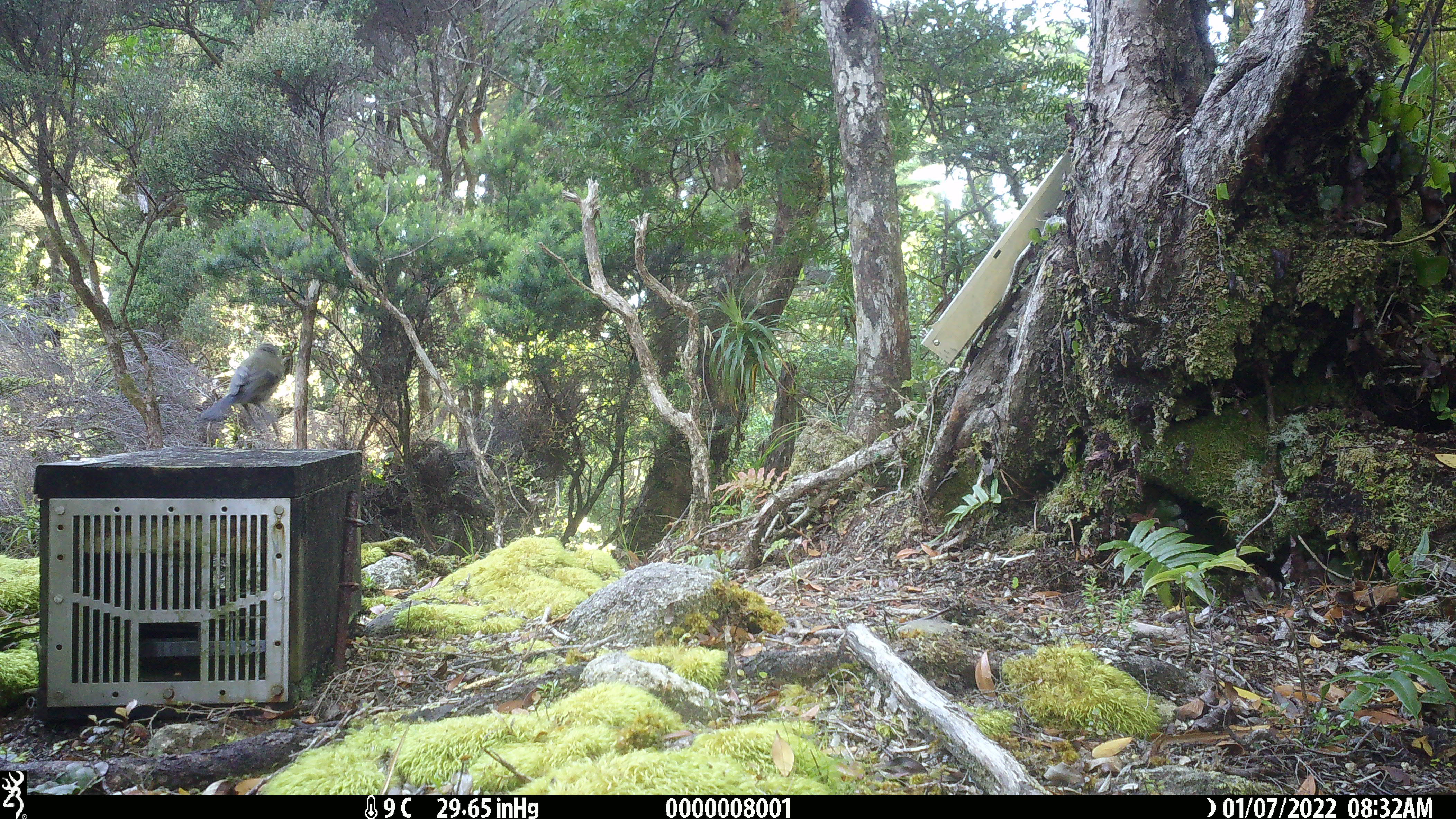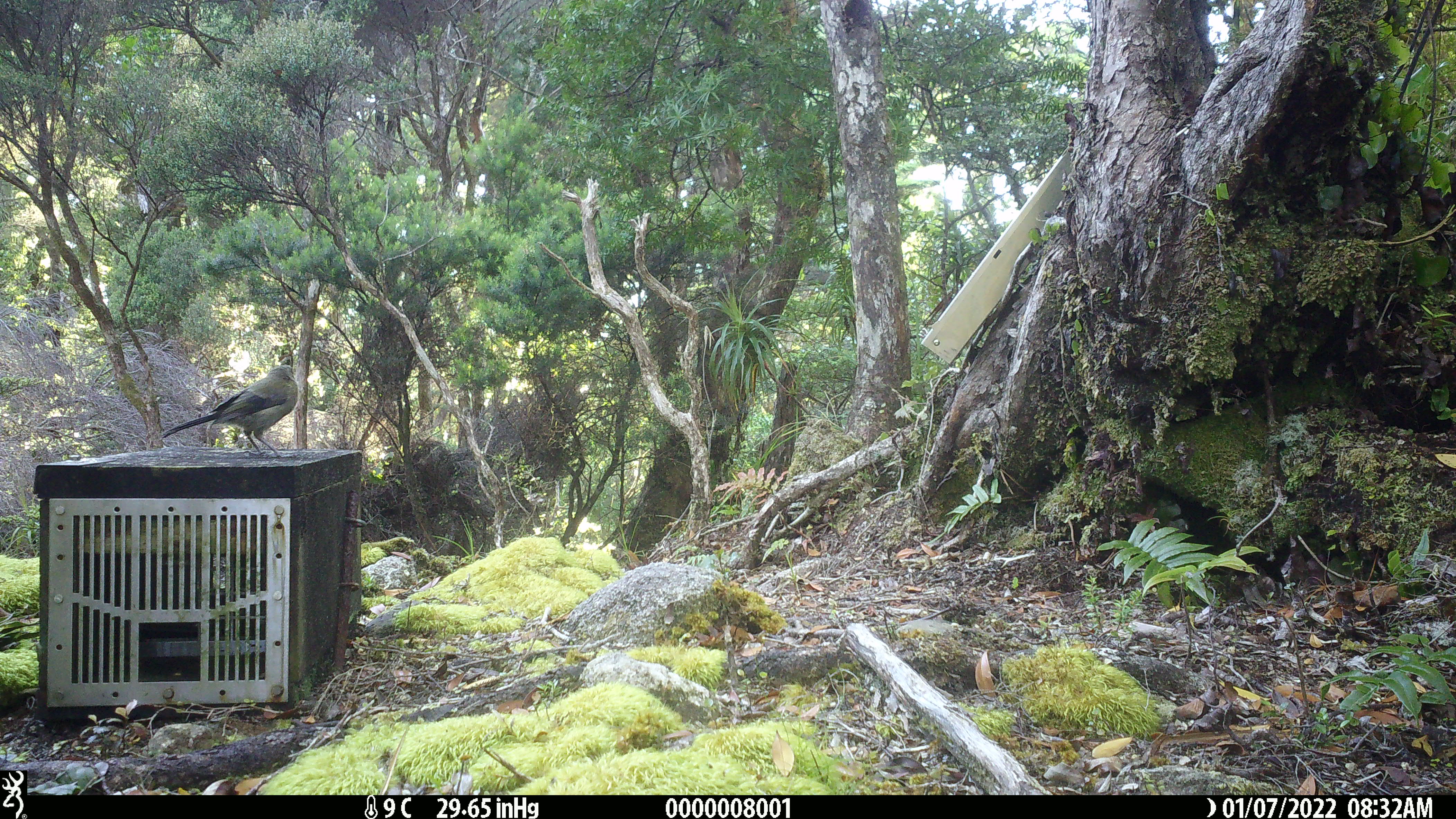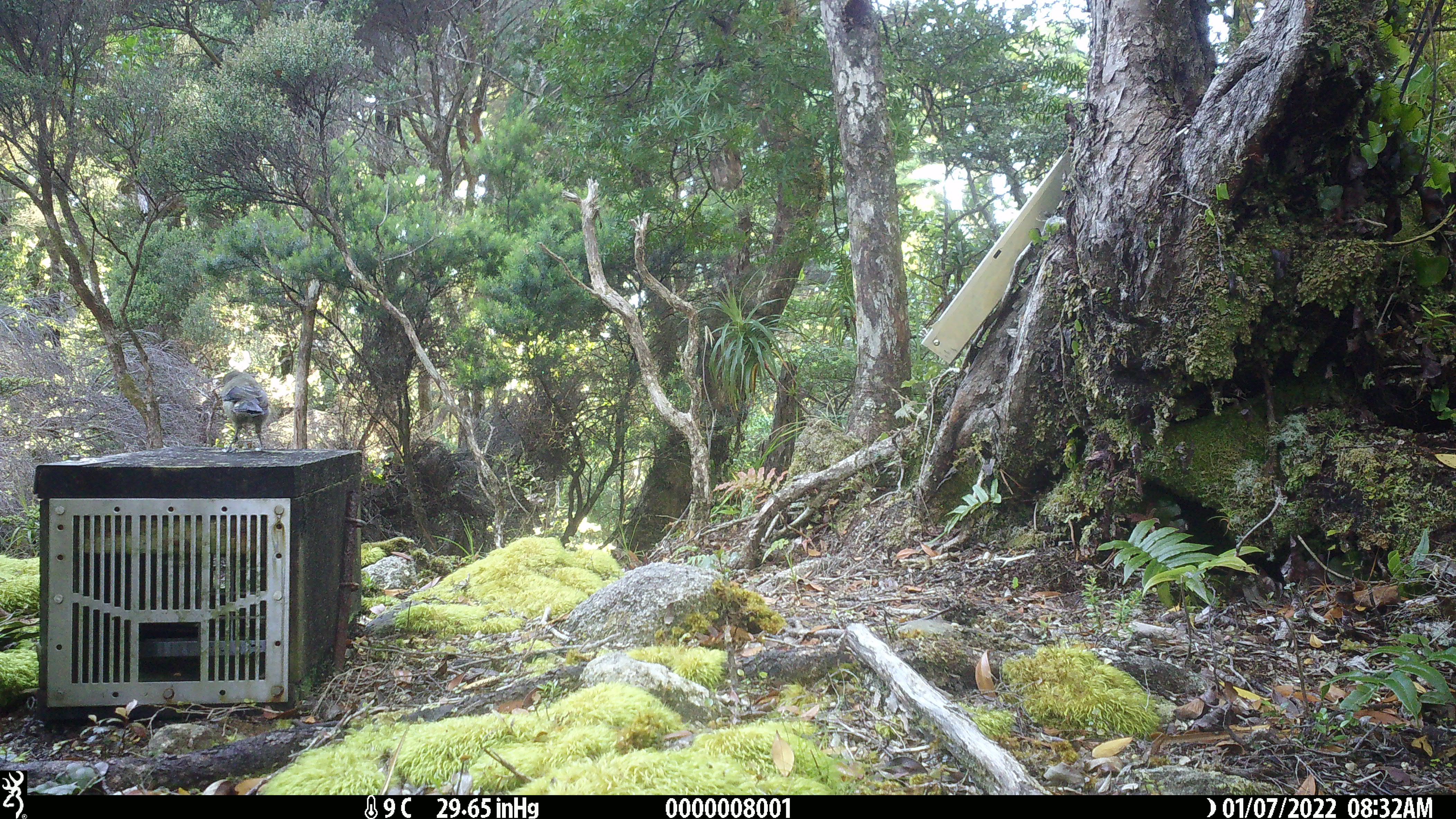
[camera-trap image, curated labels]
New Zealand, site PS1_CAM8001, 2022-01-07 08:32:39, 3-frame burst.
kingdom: Animalia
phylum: Chordata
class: Aves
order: Passeriformes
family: Meliphagidae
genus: Anthornis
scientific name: Anthornis melanura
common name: new zealand bellbird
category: bellbird